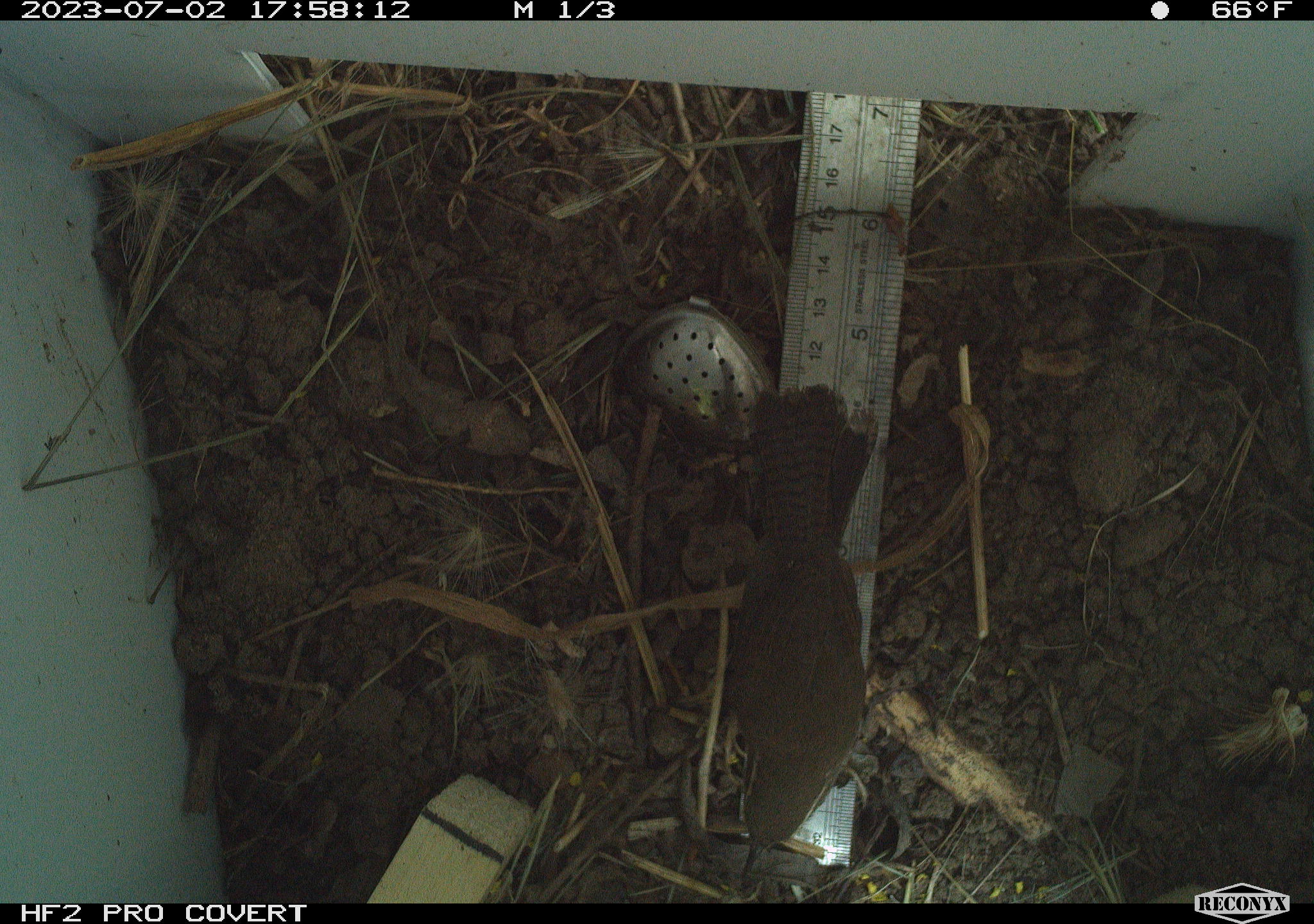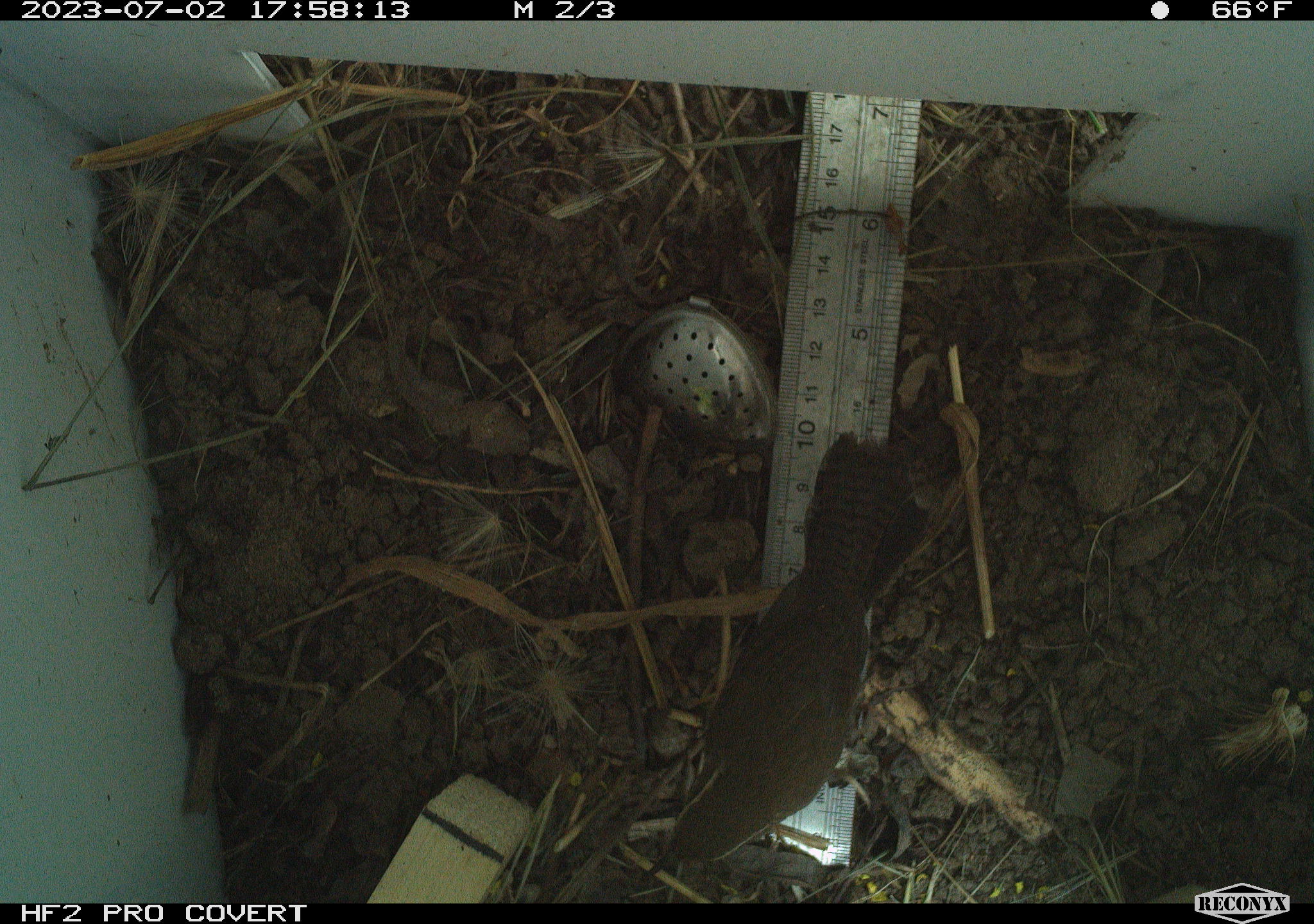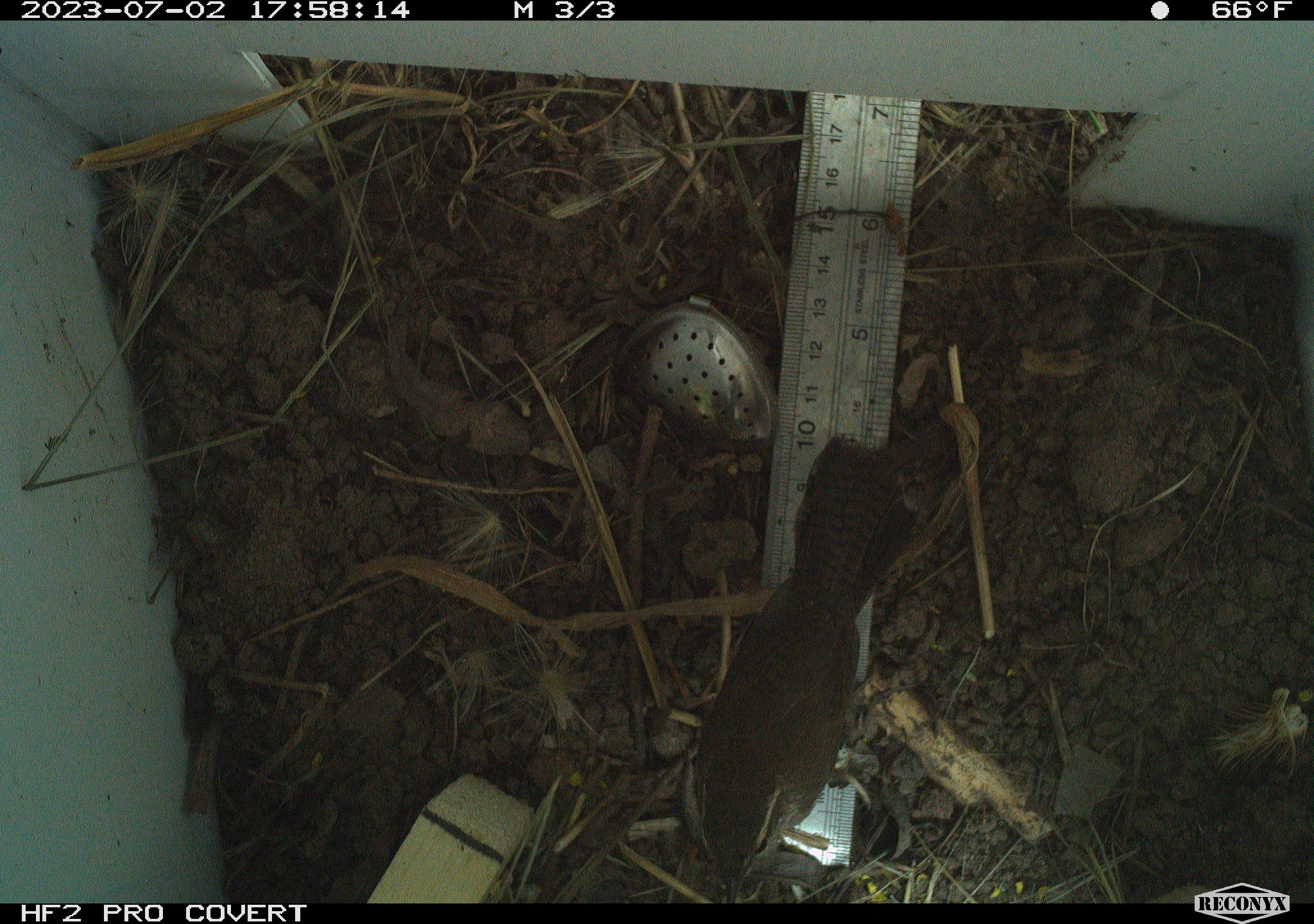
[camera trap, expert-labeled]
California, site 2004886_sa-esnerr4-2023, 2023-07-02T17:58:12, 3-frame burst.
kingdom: Animalia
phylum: Chordata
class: Aves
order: Passeriformes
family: Troglodytidae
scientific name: Troglodytidae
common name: wren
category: troglodytidae family